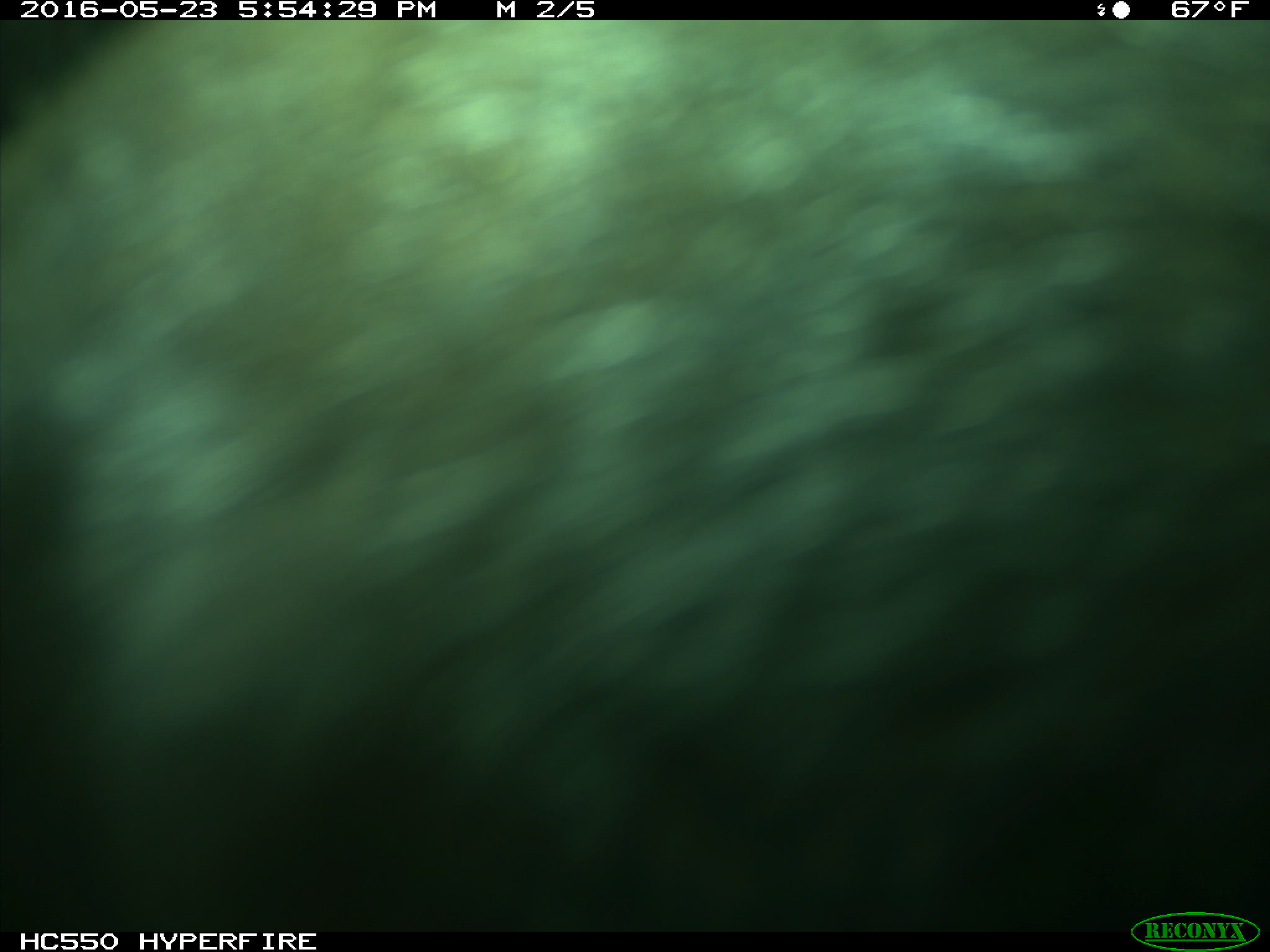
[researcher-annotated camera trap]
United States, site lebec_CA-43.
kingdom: Animalia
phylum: Chordata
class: Mammalia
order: Artiodactyla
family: Bovidae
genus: Bos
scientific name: Bos taurus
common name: domestic cow